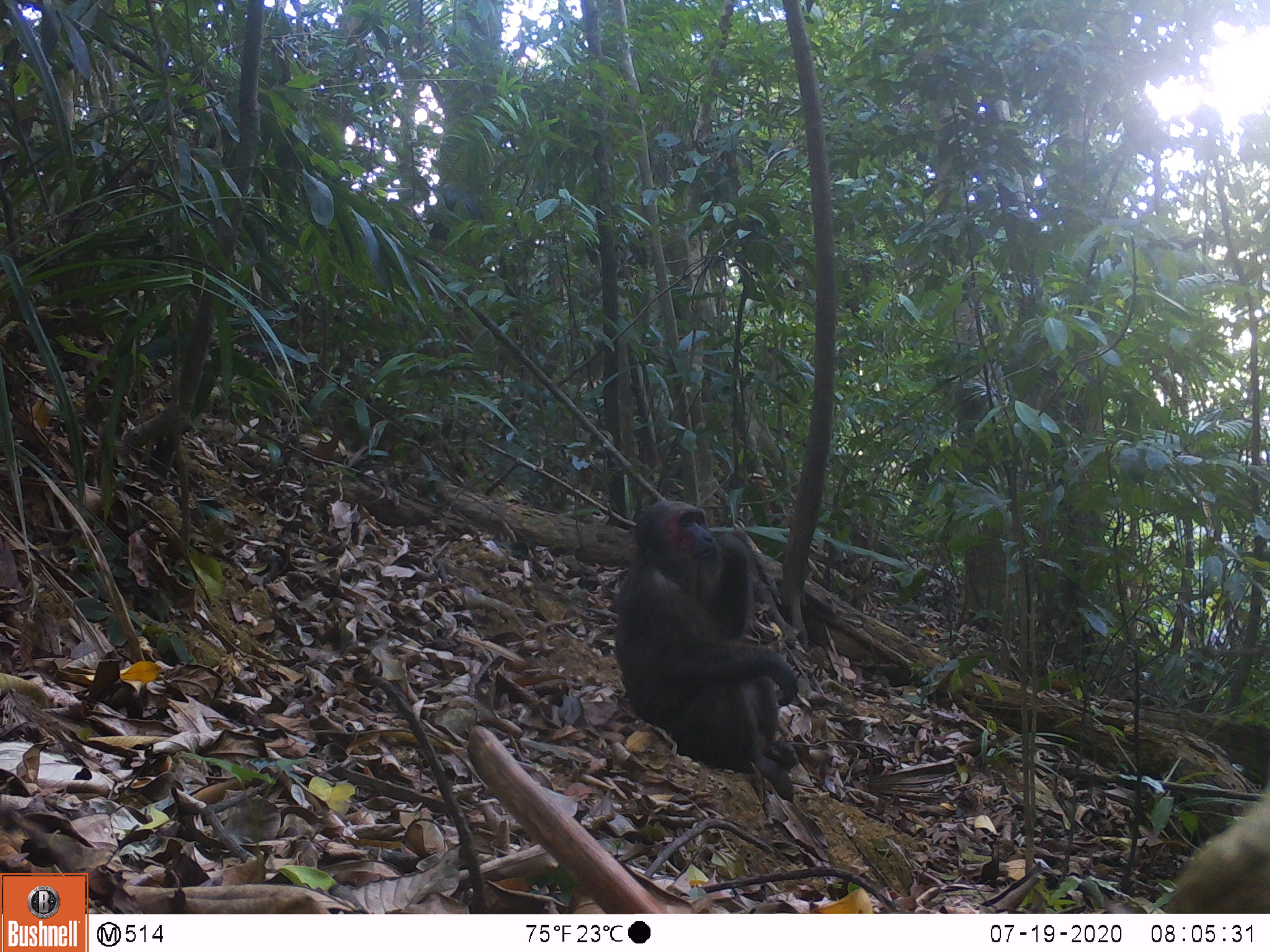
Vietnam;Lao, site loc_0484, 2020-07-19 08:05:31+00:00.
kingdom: Animalia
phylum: Chordata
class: Mammalia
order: Primates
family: Cercopithecidae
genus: Macaca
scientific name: Macaca arctoides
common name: stump-tailed macaque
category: stump tailed macaque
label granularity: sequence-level